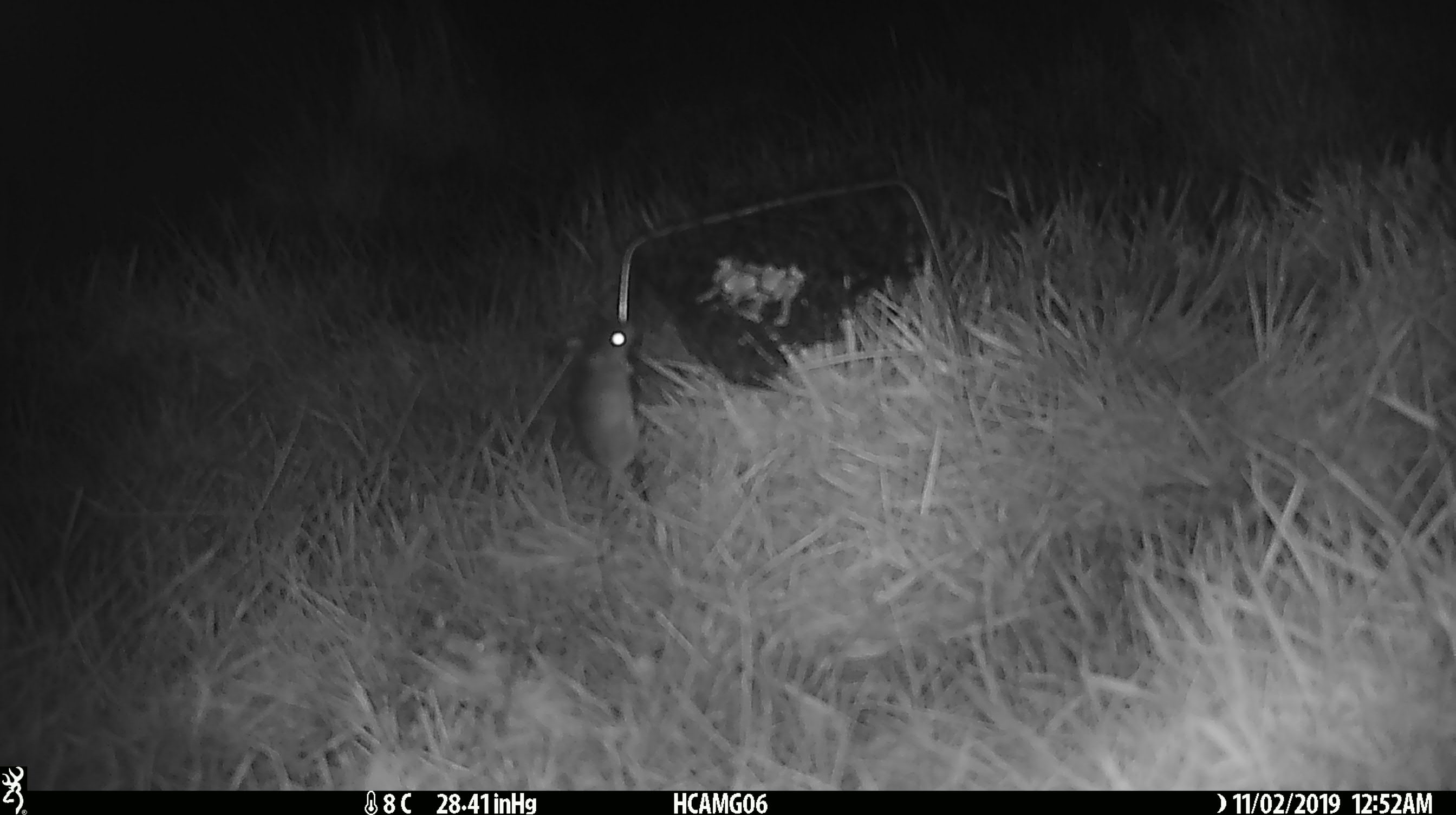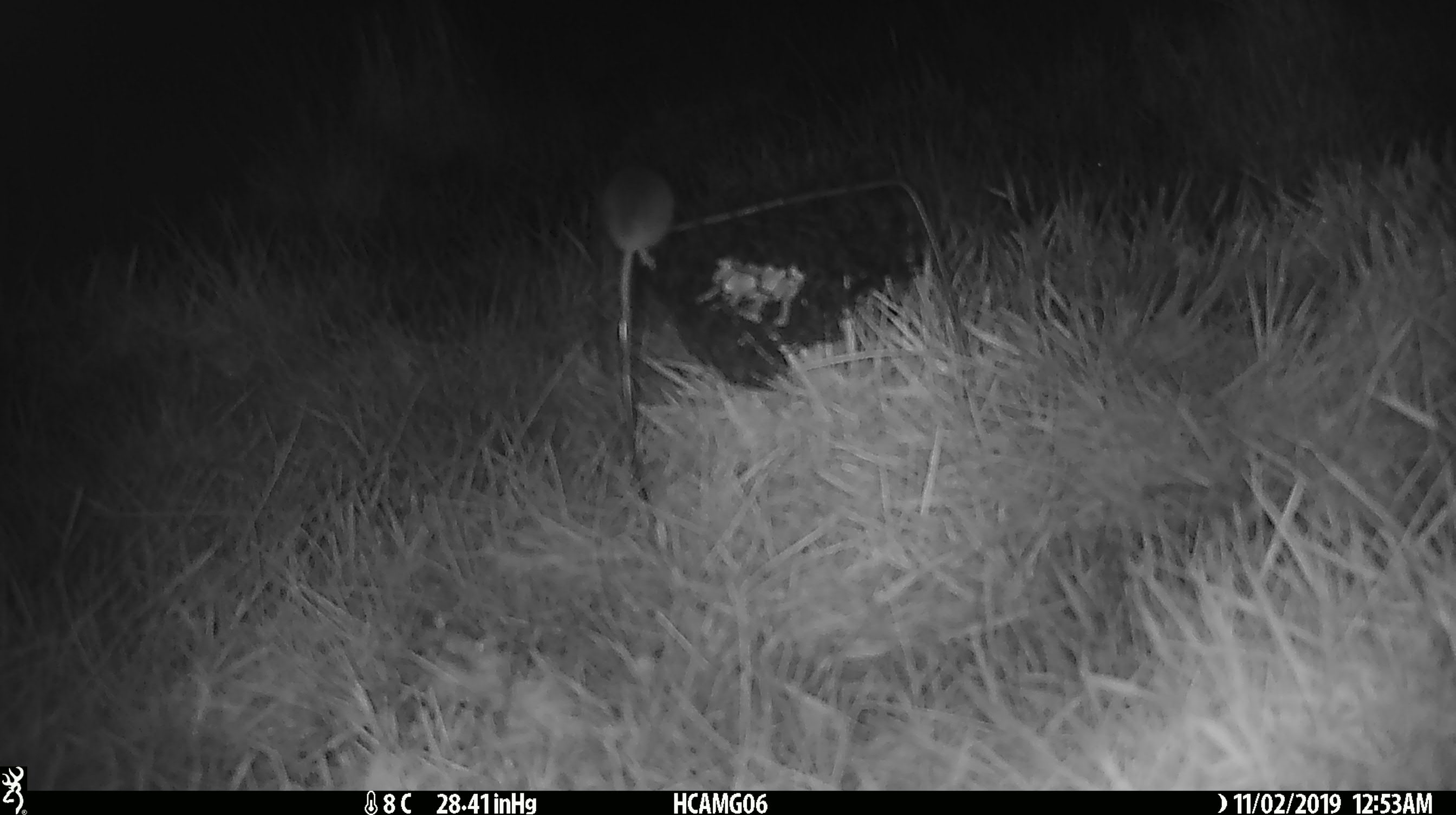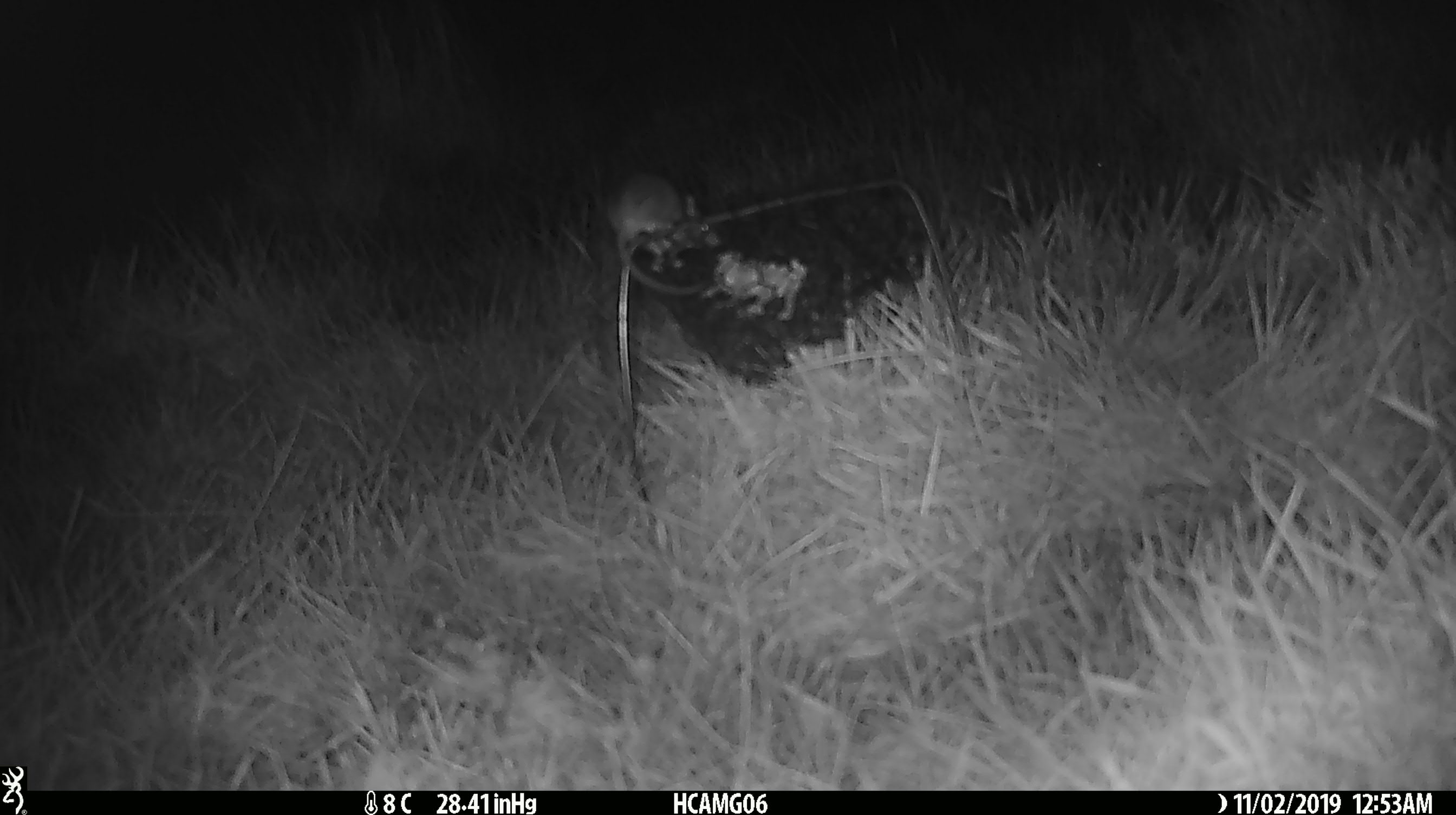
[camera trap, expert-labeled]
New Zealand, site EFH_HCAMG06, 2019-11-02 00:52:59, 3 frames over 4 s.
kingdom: Animalia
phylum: Chordata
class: Mammalia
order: Rodentia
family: Muridae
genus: Mus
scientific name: Mus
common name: mouse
Mouse (Mus).